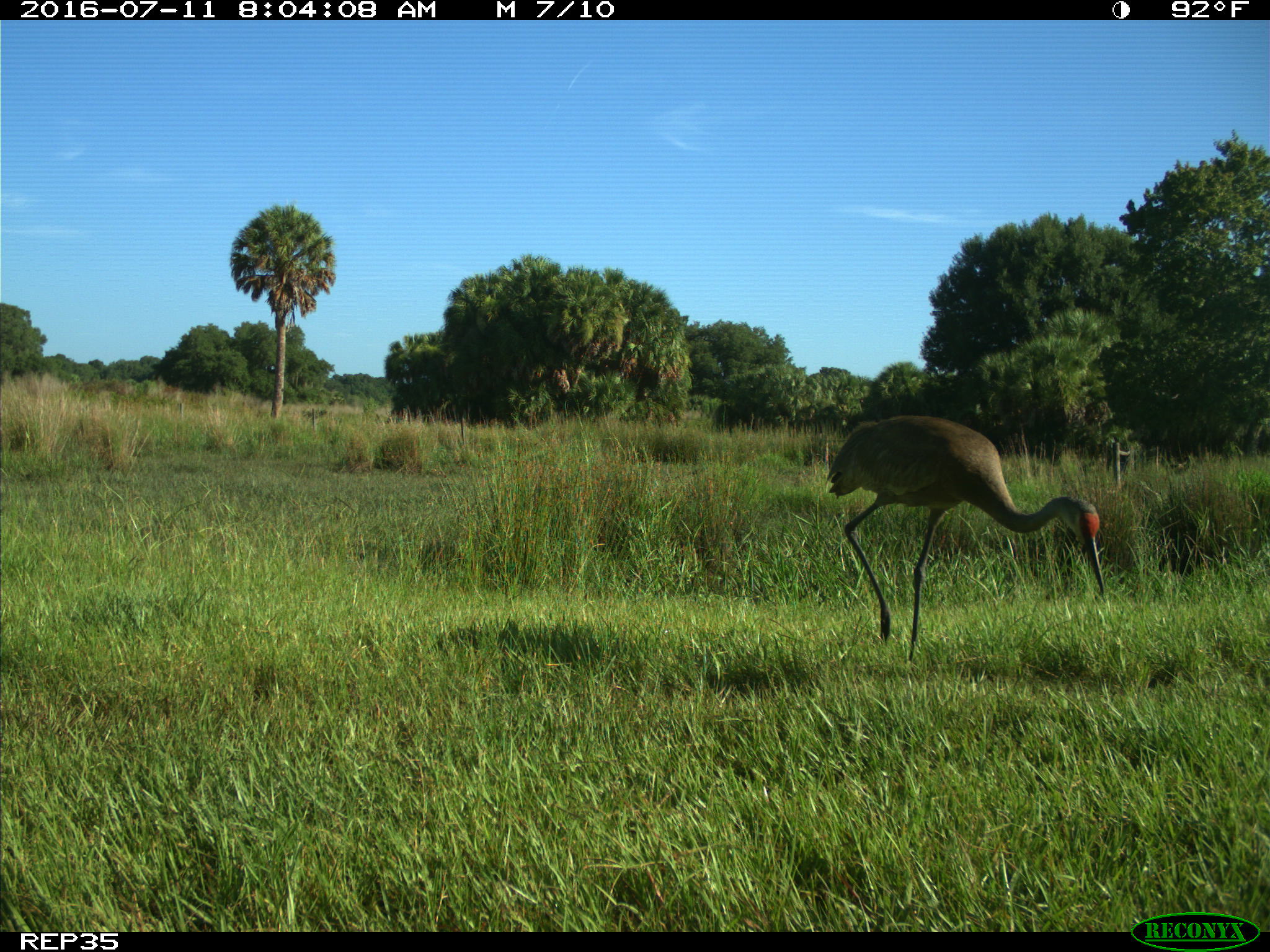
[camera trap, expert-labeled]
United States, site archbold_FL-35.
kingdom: Animalia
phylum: Chordata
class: Aves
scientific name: Aves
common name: birds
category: unidentified bird